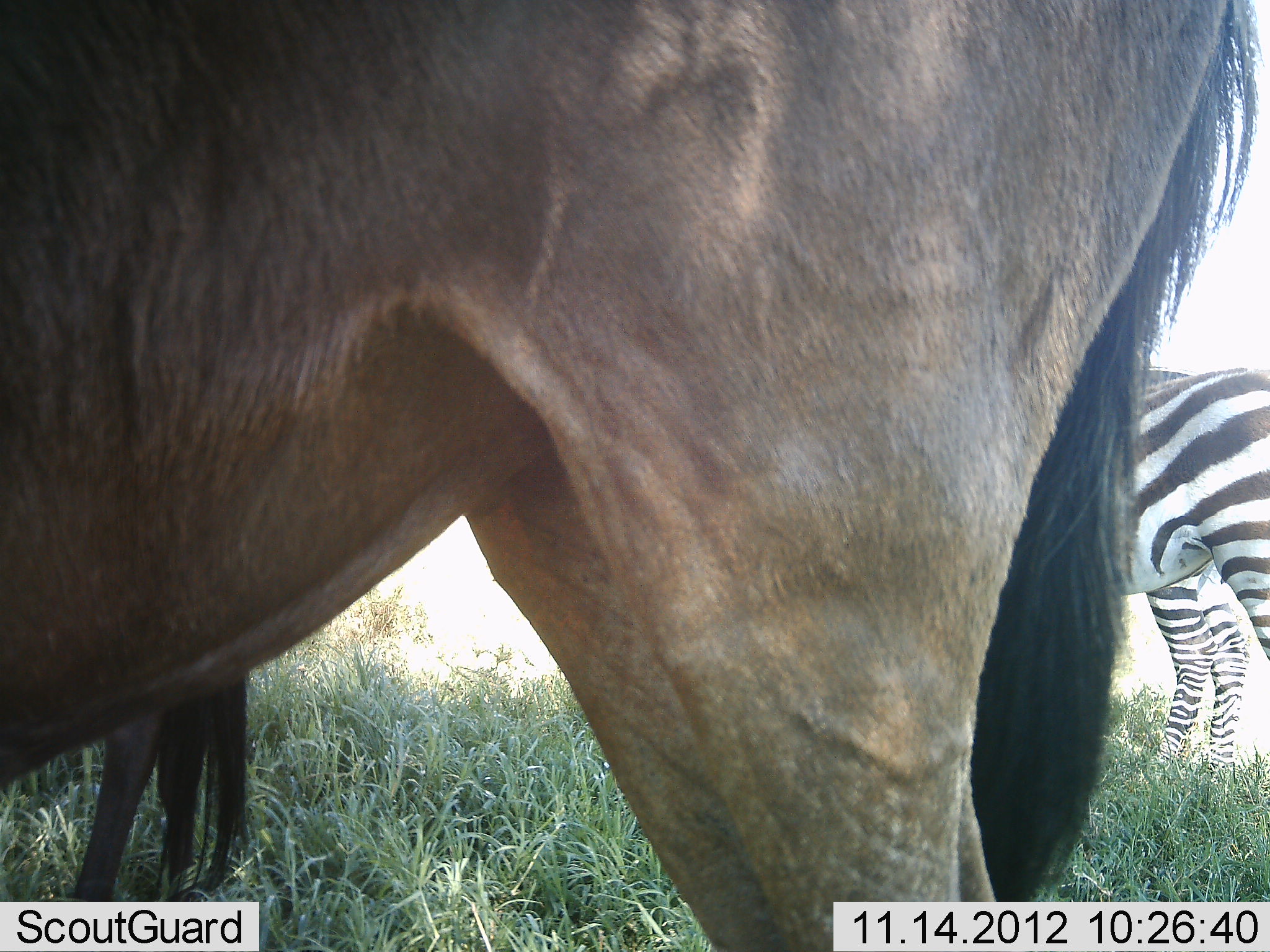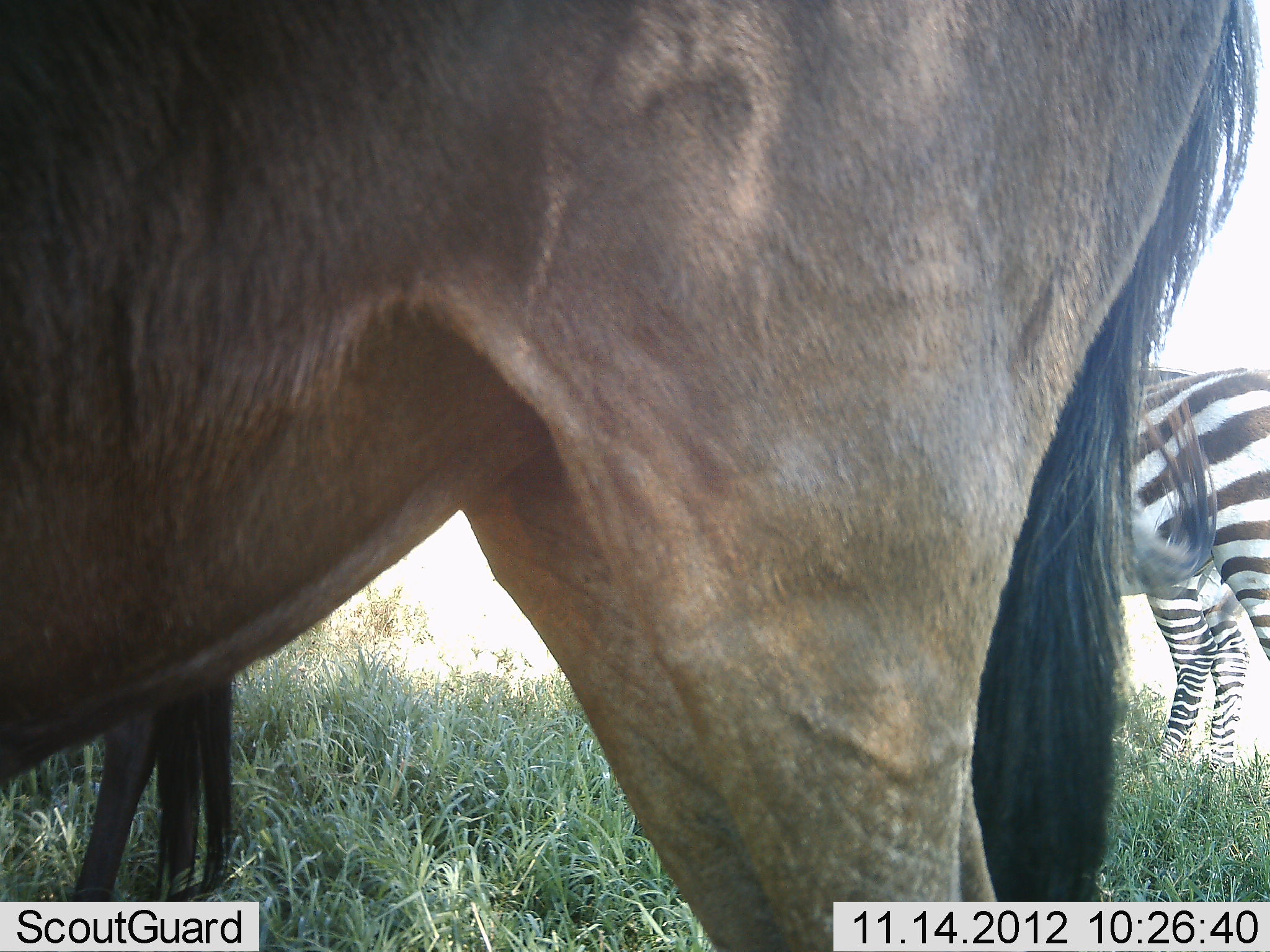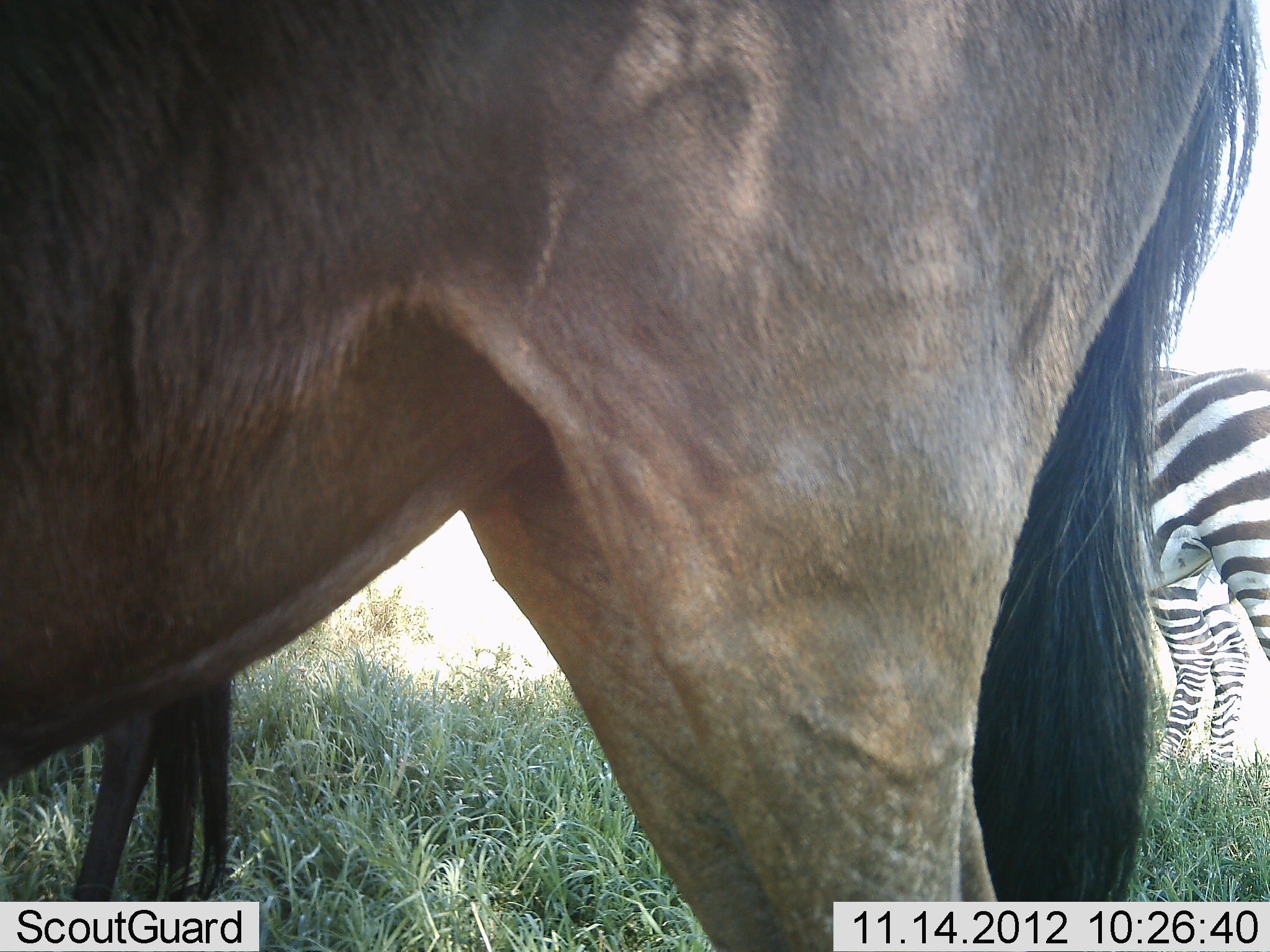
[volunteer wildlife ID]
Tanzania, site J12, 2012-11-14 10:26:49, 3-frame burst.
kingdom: Animalia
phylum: Chordata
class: Mammalia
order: Artiodactyla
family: Bovidae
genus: Connochaetes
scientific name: Connochaetes taurinus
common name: blue wildebeest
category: wildebeest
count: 2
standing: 90%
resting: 0%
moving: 0%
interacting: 0%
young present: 0%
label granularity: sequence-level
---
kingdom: Animalia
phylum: Chordata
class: Mammalia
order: Perissodactyla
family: Equidae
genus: Equus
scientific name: Equus quagga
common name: plains zebra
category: zebra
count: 2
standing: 91%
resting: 9%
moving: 0%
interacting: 0%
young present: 0%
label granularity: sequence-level